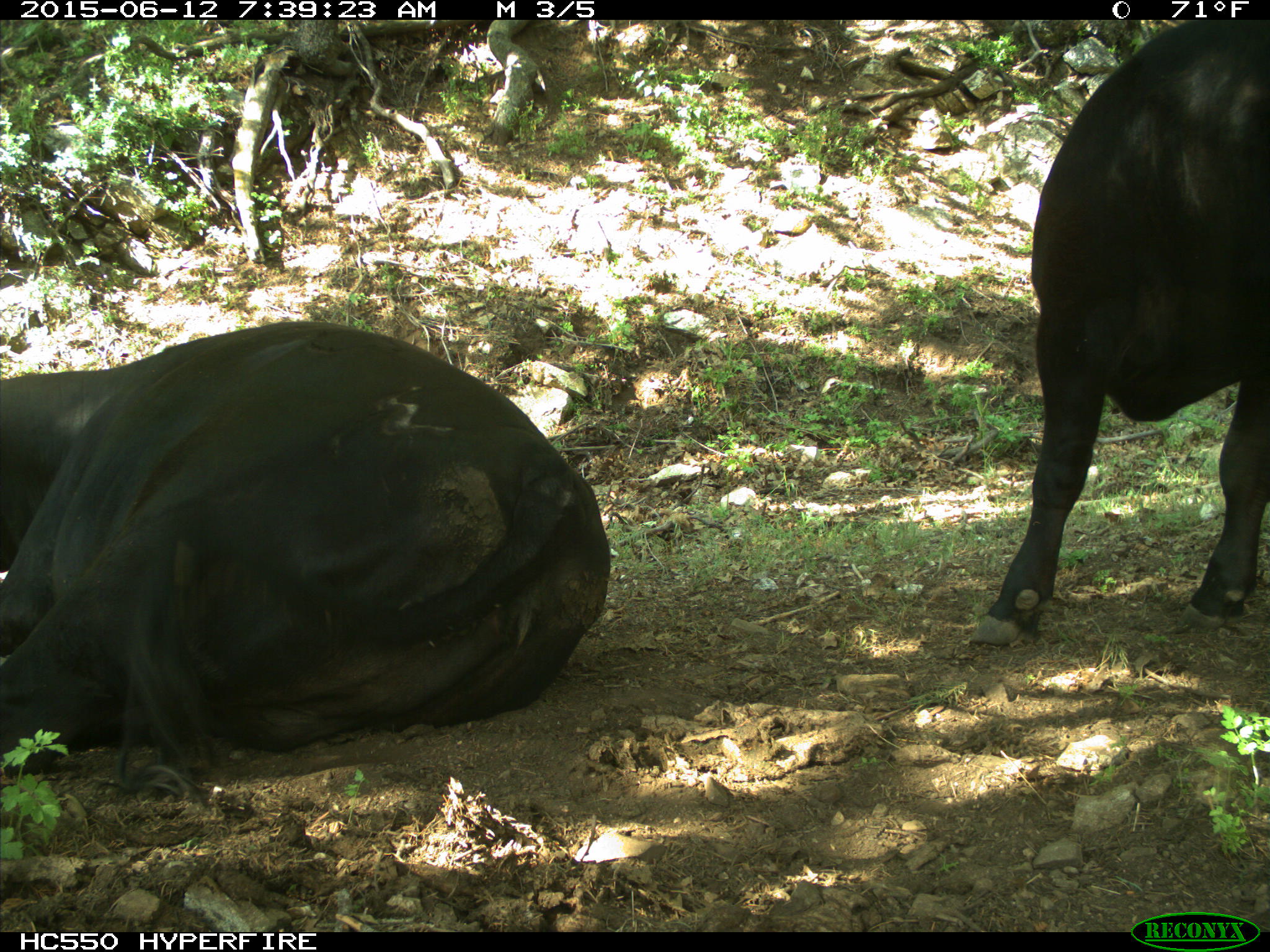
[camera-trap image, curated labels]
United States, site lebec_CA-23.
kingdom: Animalia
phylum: Chordata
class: Mammalia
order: Artiodactyla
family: Bovidae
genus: Bos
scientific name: Bos taurus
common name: domestic cow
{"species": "Bos taurus (domestic cow)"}